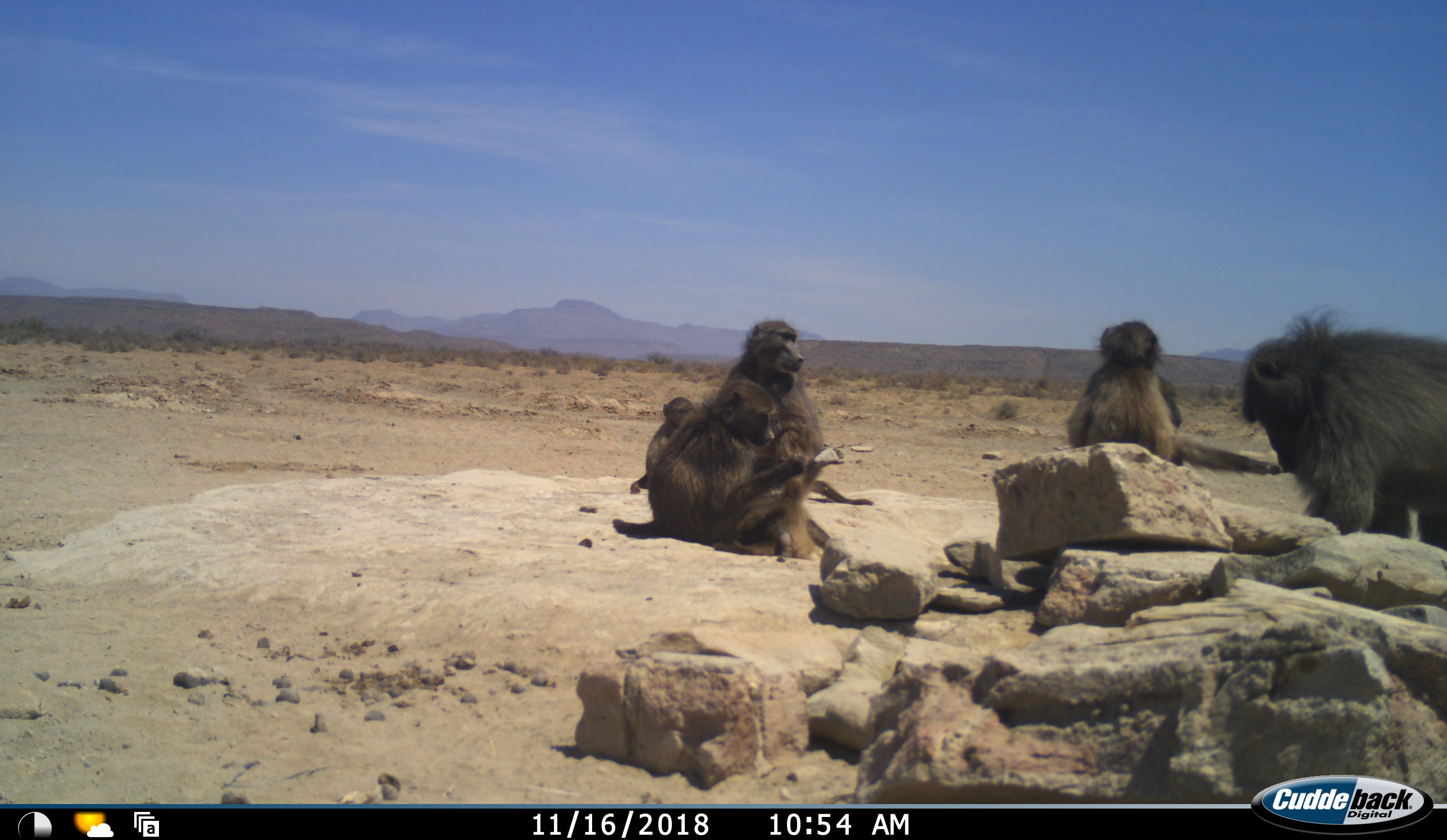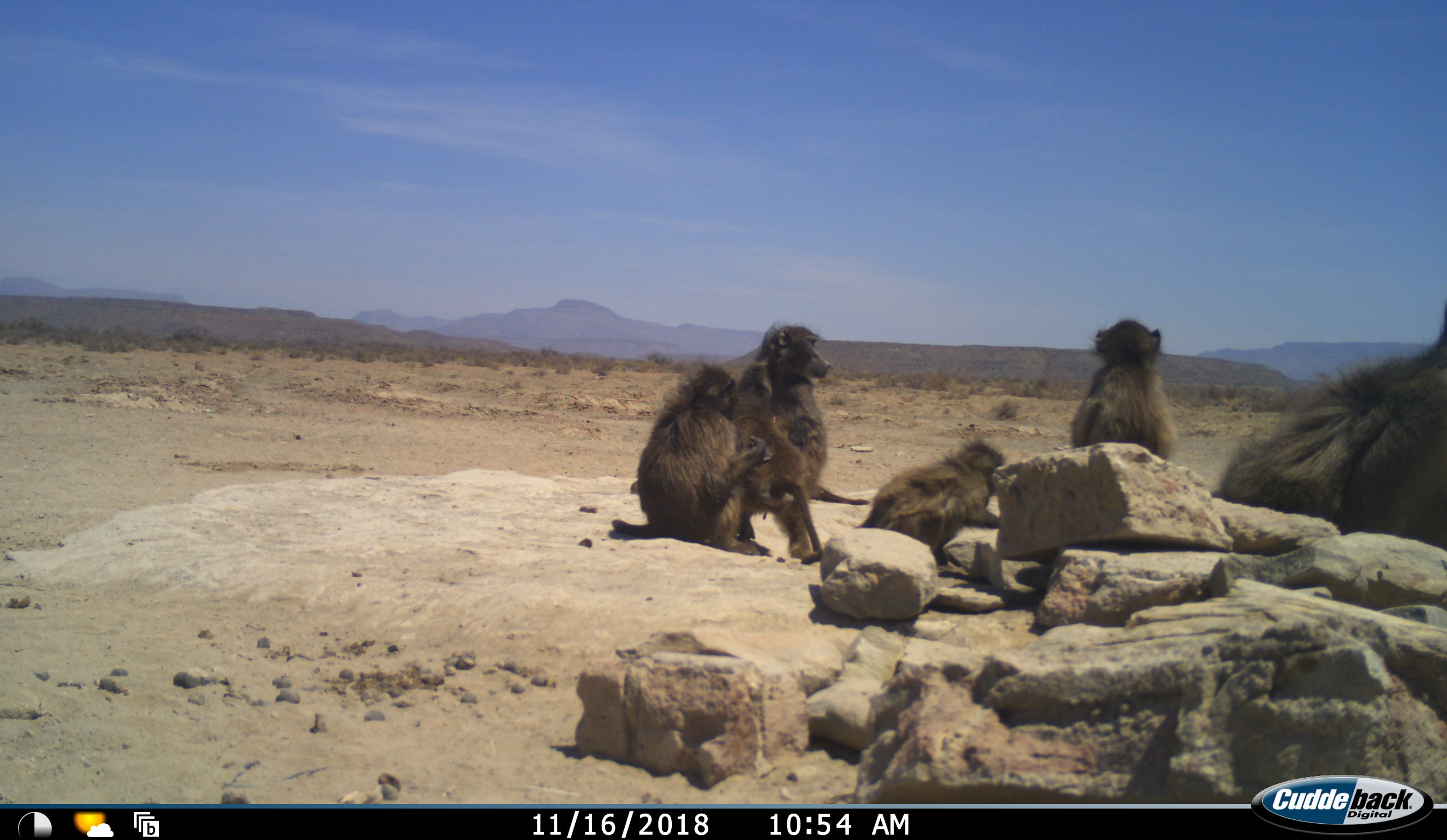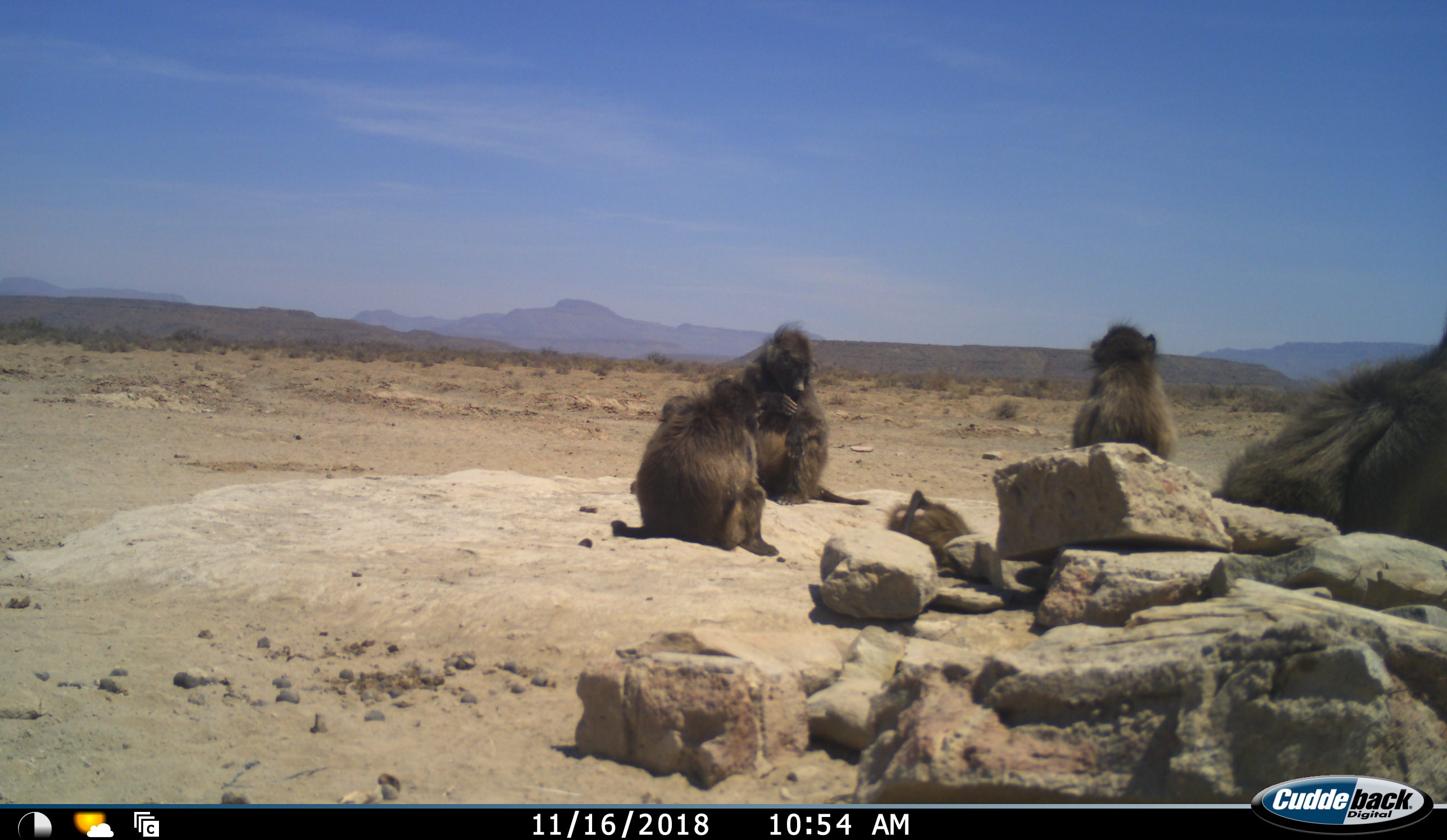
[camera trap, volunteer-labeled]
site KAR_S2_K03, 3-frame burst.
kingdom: Animalia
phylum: Chordata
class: Mammalia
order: Primates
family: Cercopithecidae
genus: Papio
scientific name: Papio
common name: baboon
Baboon (Papio), count 6. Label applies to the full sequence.